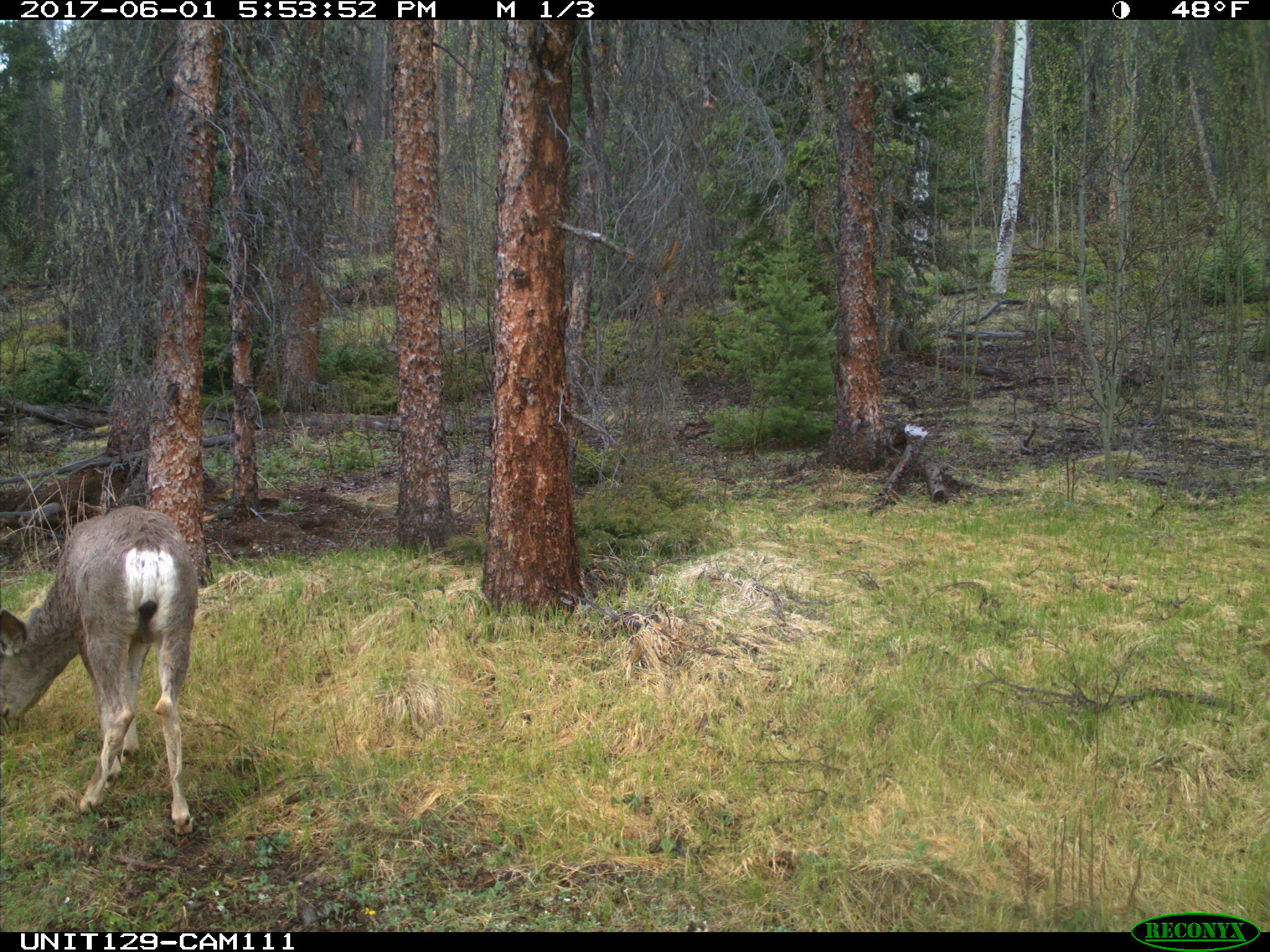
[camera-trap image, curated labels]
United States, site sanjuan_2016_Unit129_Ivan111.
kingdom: Animalia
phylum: Chordata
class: Mammalia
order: Artiodactyla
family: Cervidae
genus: Odocoileus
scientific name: Odocoileus hemionus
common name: mule deer